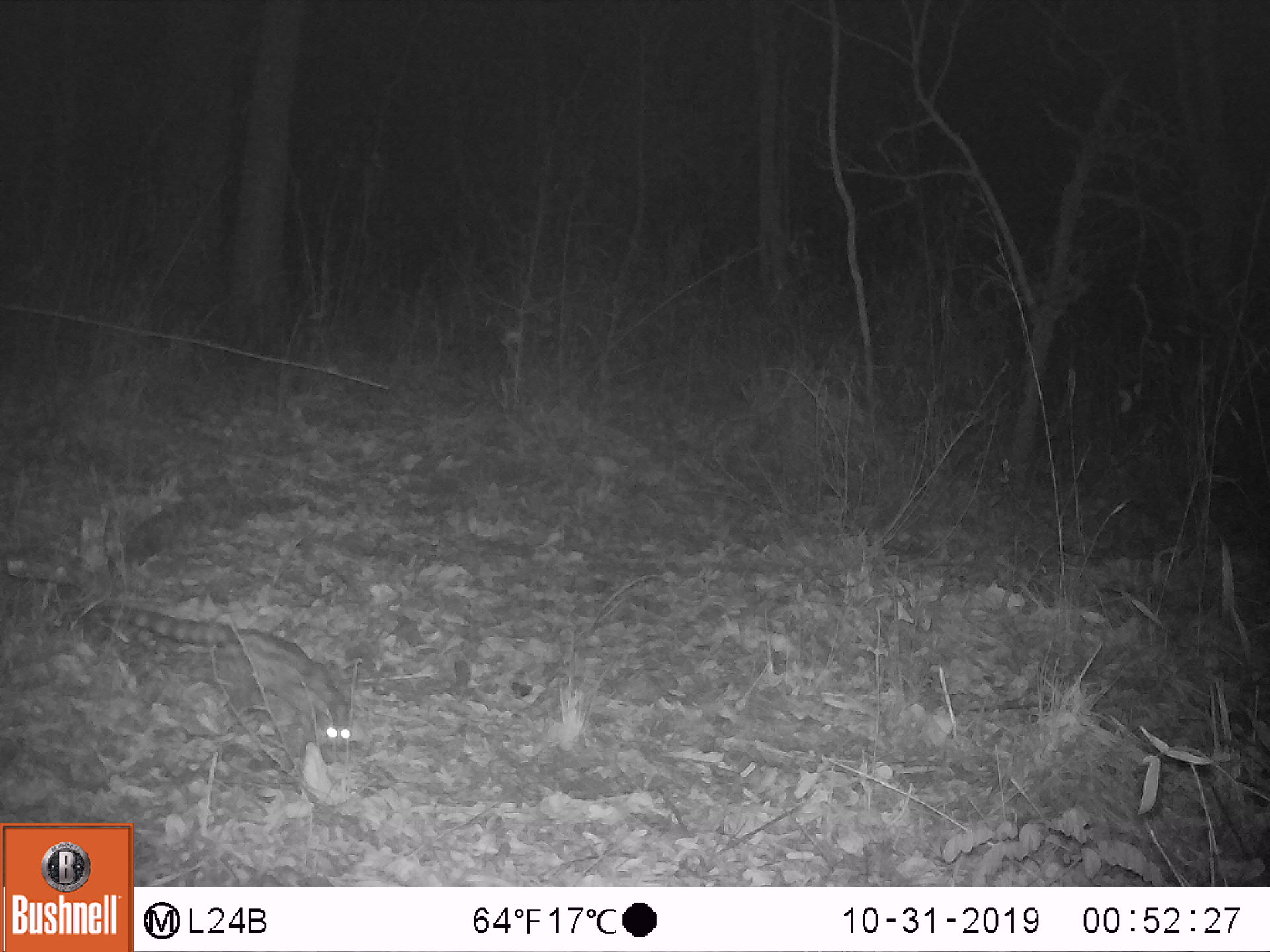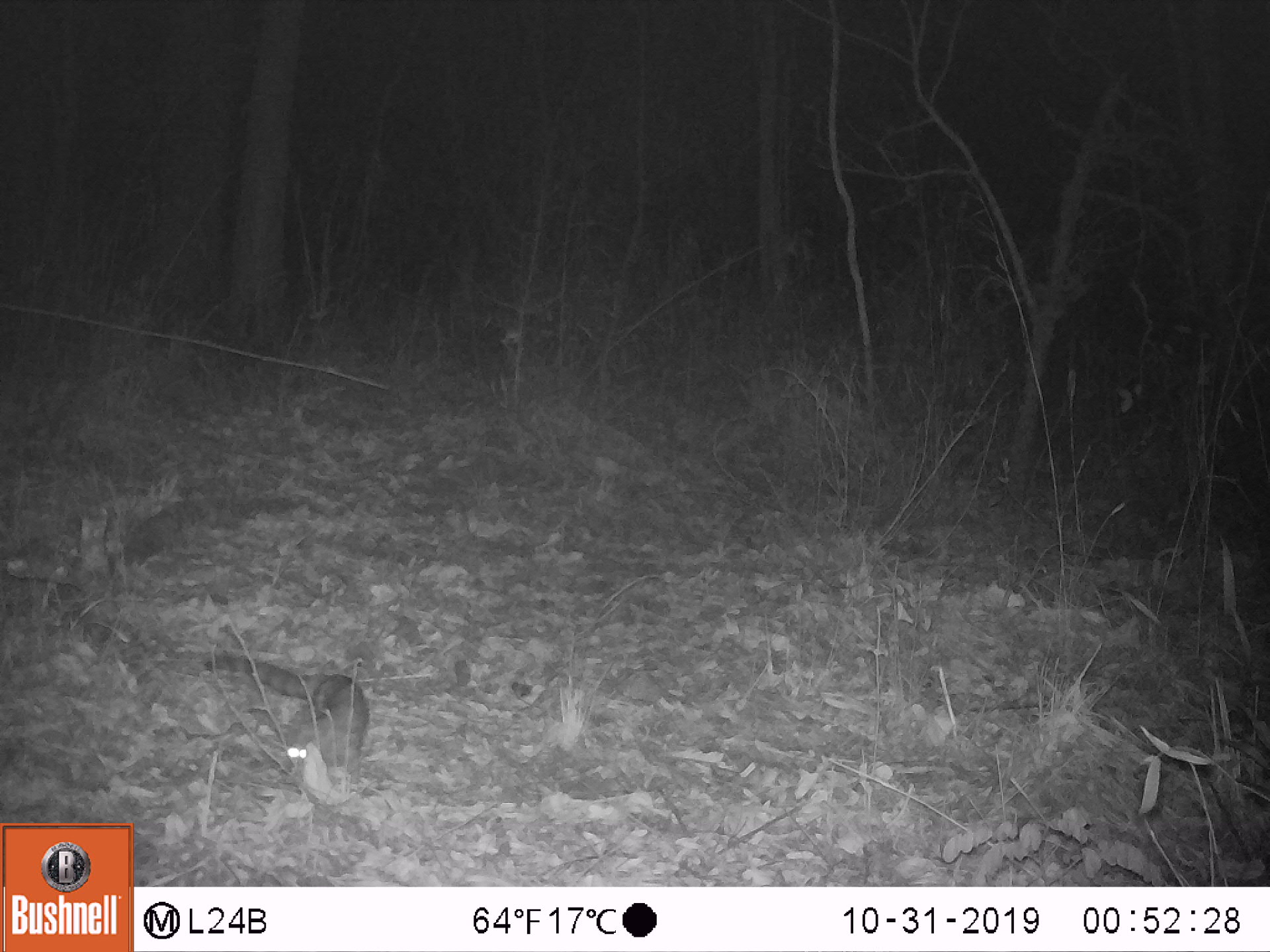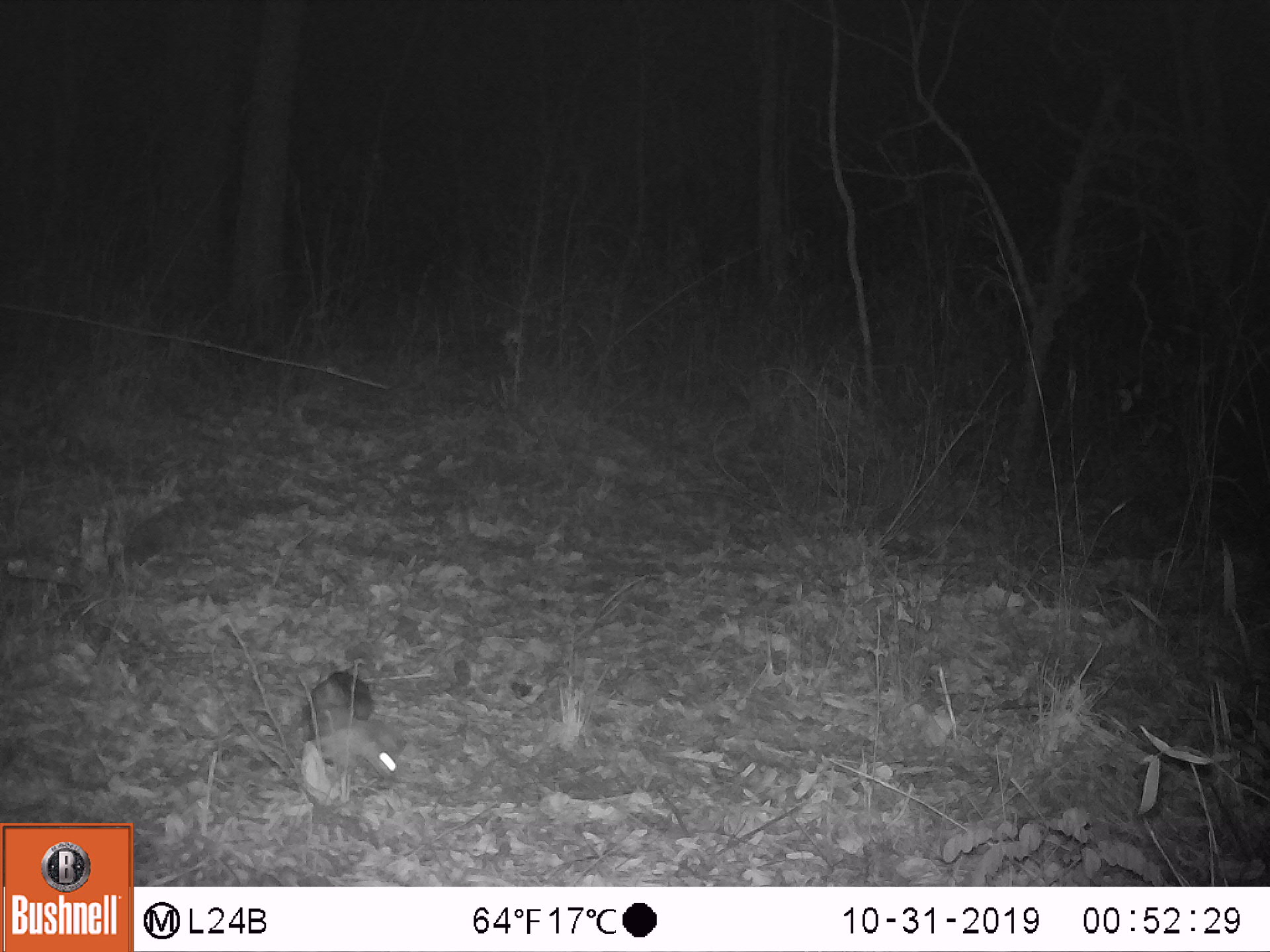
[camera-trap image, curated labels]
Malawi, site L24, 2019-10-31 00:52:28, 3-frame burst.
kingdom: Animalia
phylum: Chordata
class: Mammalia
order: Carnivora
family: Viverridae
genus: Genetta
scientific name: Genetta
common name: genet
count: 1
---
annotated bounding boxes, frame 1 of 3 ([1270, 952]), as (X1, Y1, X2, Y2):
genet: (93, 594, 352, 757)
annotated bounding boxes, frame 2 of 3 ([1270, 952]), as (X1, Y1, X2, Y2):
genet: (211, 650, 373, 794)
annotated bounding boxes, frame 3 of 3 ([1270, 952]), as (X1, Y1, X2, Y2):
genet: (271, 665, 400, 789)